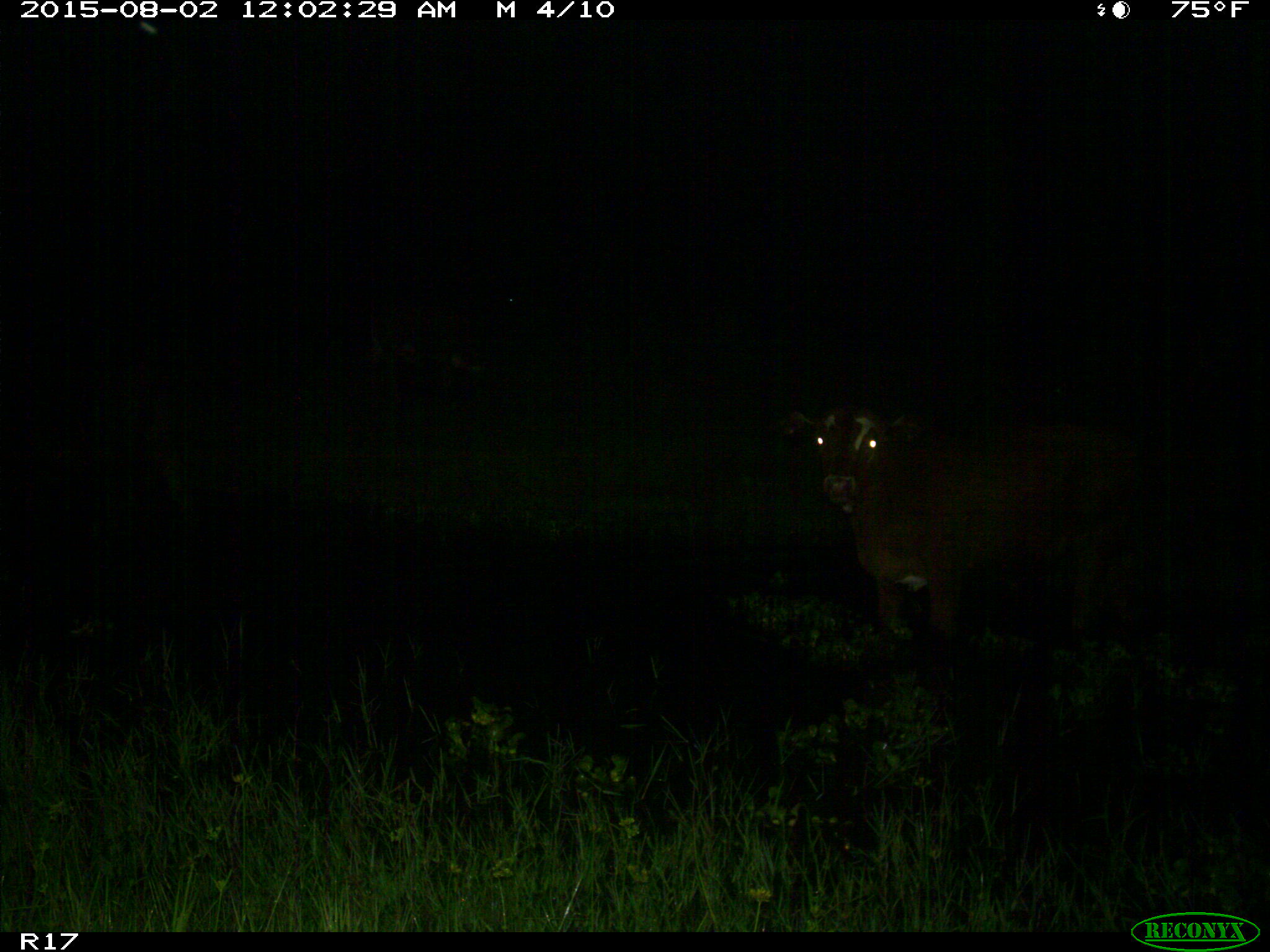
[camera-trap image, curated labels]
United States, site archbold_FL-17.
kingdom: Animalia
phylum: Chordata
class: Mammalia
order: Artiodactyla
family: Bovidae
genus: Bos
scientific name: Bos taurus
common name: domestic cow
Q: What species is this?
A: Bos taurus (domestic cow).